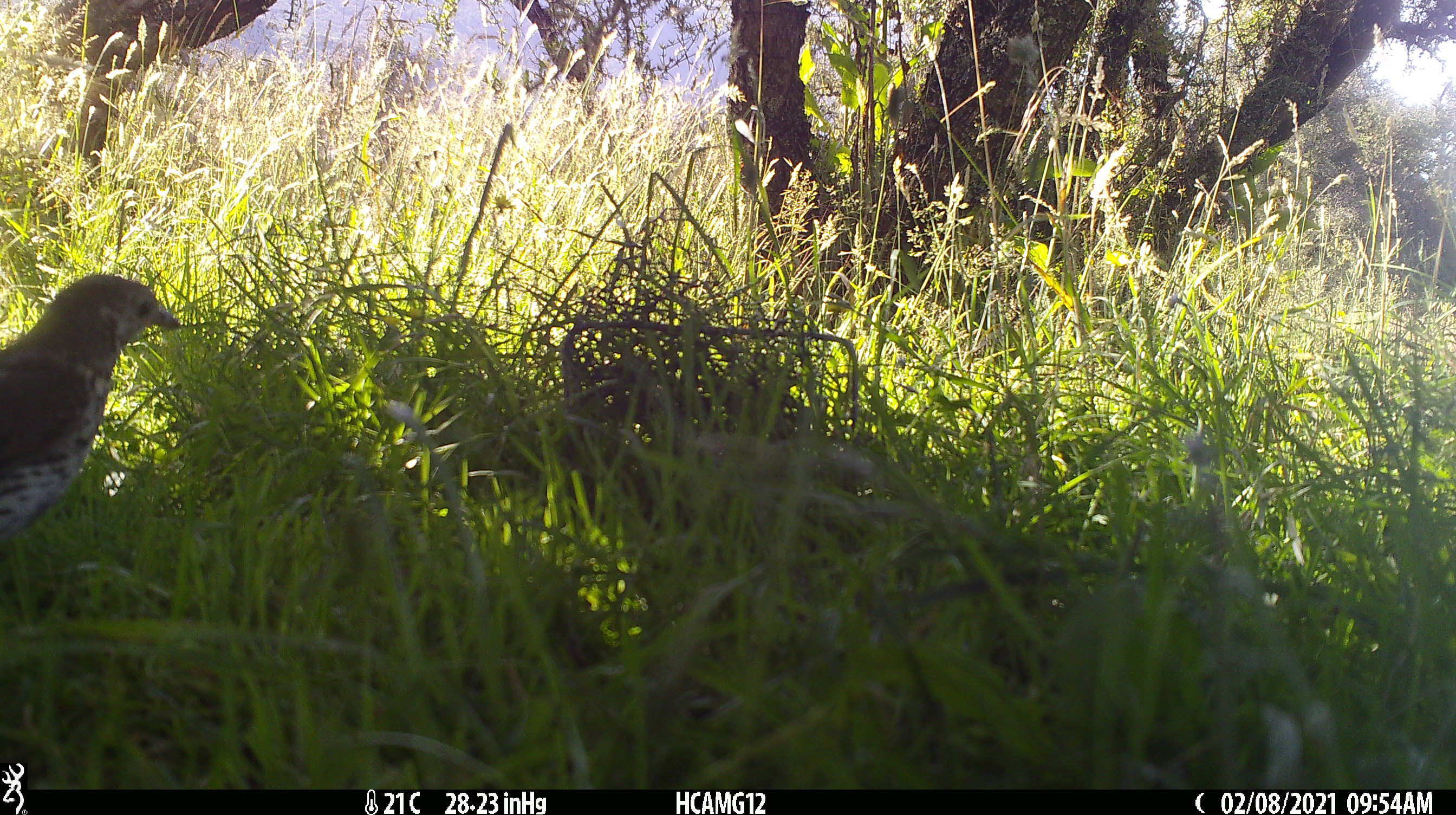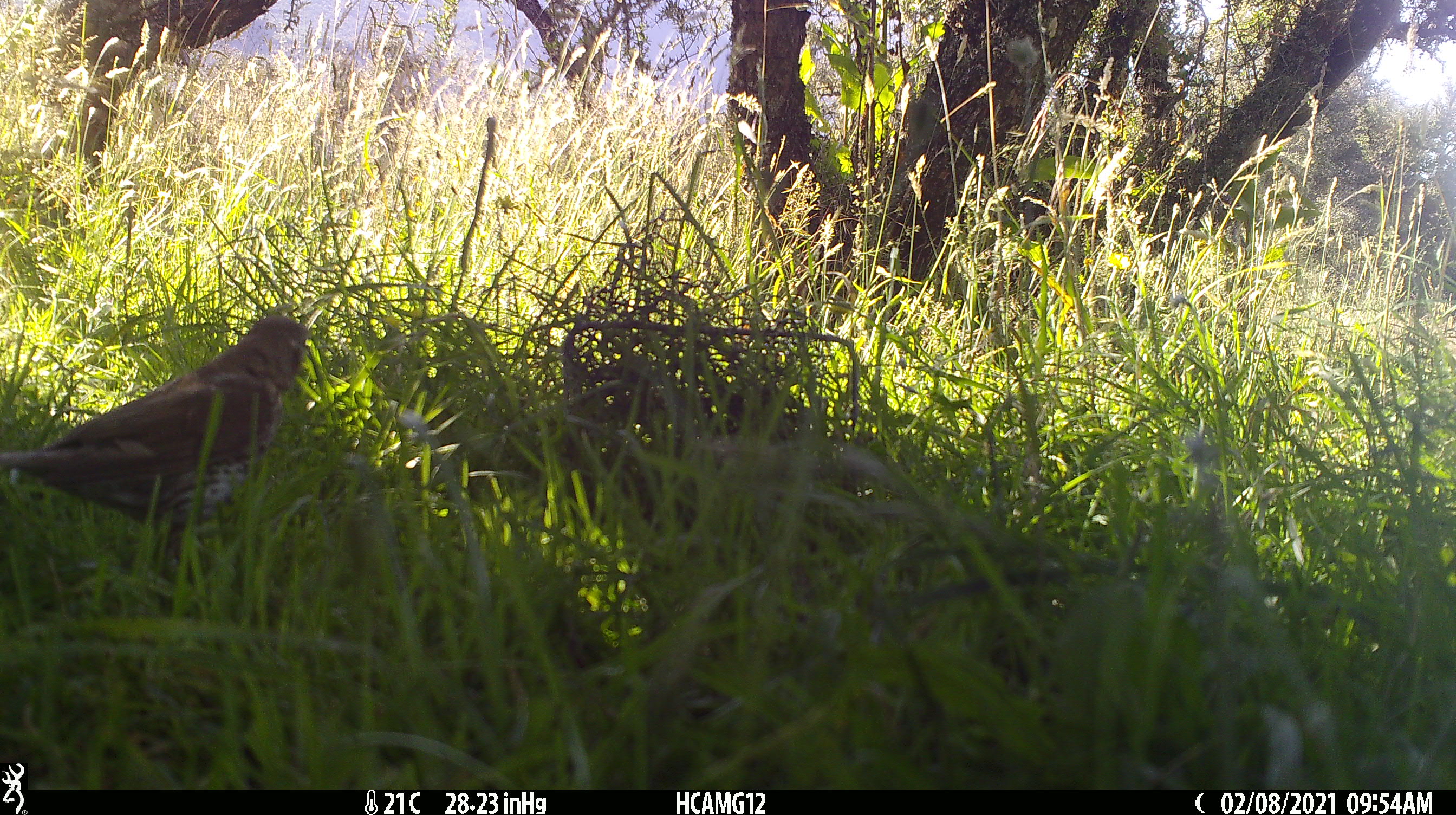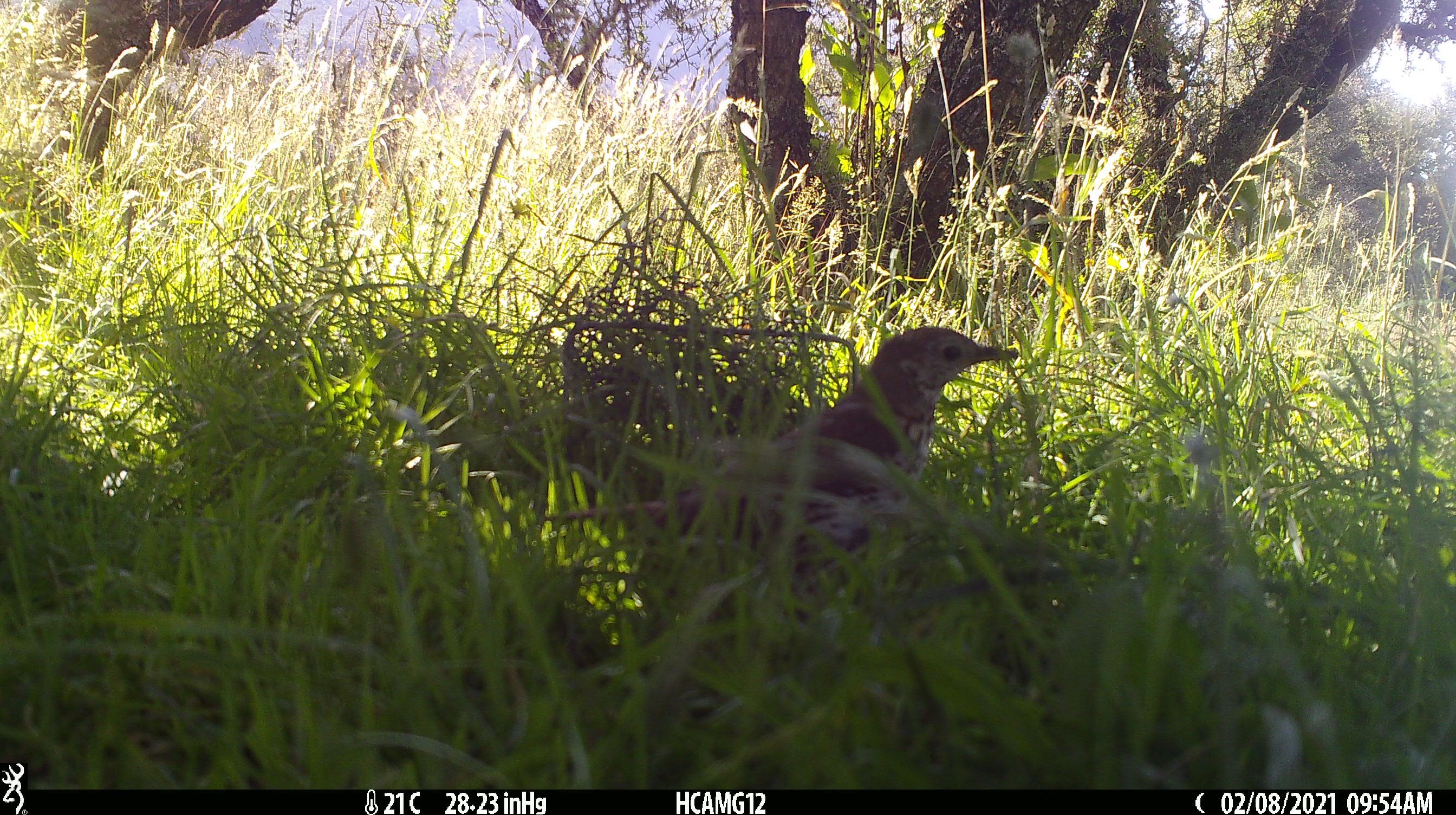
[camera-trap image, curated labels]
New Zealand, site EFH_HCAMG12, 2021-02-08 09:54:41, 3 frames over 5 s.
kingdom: Animalia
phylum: Chordata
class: Aves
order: Passeriformes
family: Turdidae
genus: Turdus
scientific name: Turdus philomelos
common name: song thrush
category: thrush